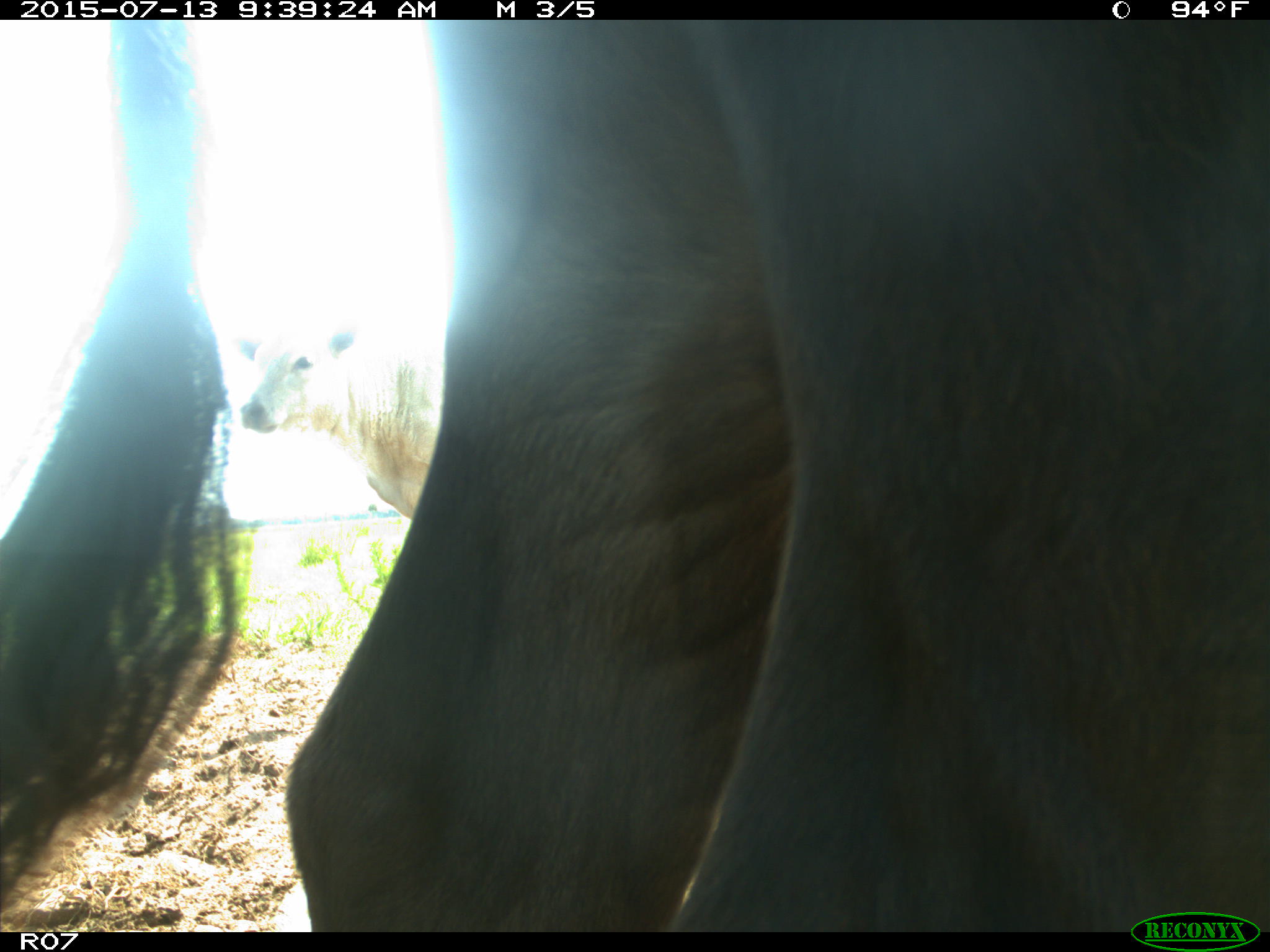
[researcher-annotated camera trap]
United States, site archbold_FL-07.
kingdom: Animalia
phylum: Chordata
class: Mammalia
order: Artiodactyla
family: Bovidae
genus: Bos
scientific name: Bos taurus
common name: domestic cow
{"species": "Bos taurus (domestic cow)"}